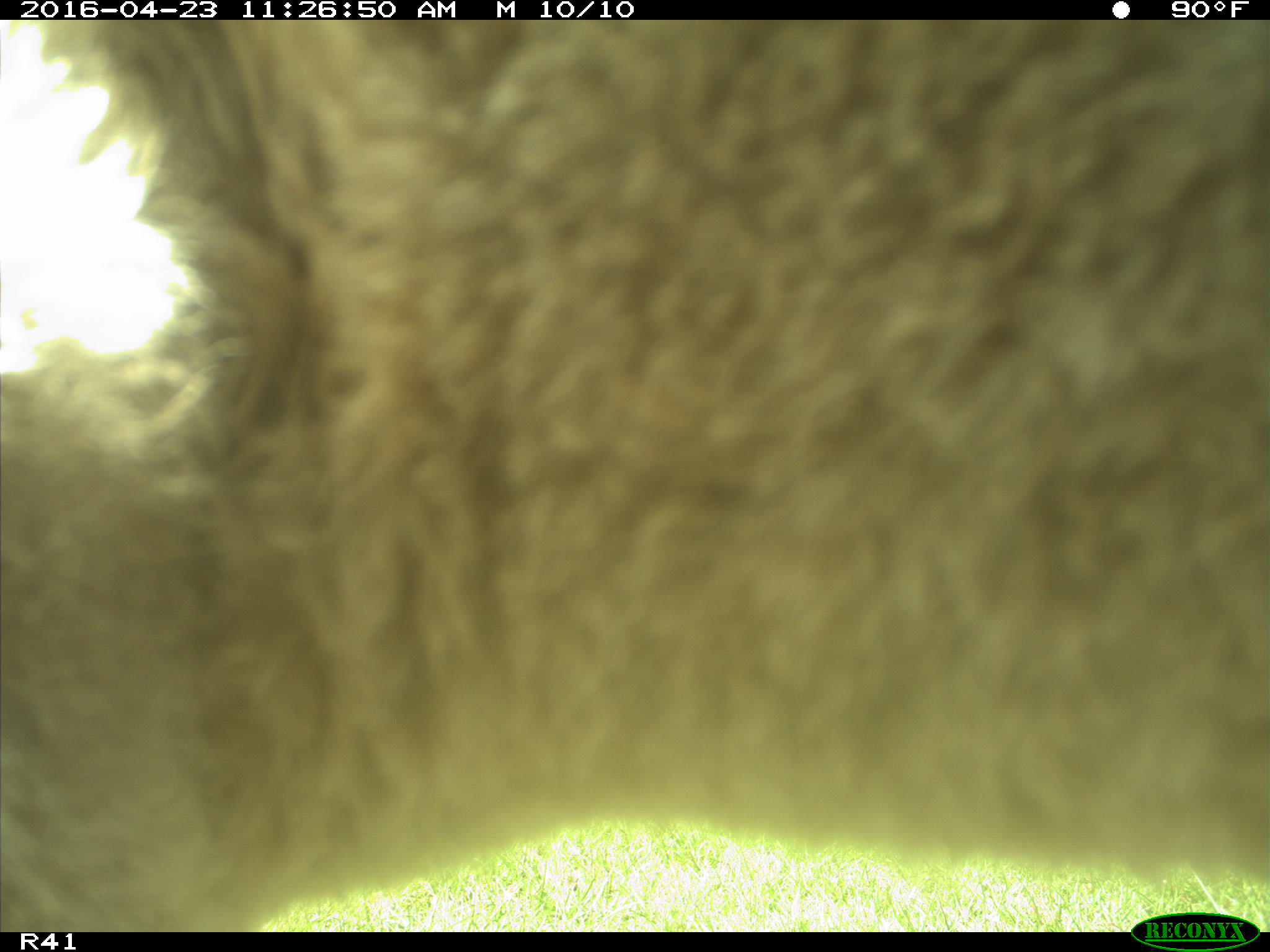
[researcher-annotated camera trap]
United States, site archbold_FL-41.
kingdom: Animalia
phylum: Chordata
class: Mammalia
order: Artiodactyla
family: Bovidae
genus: Bos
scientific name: Bos taurus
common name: domestic cow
Bos taurus (domestic cow).